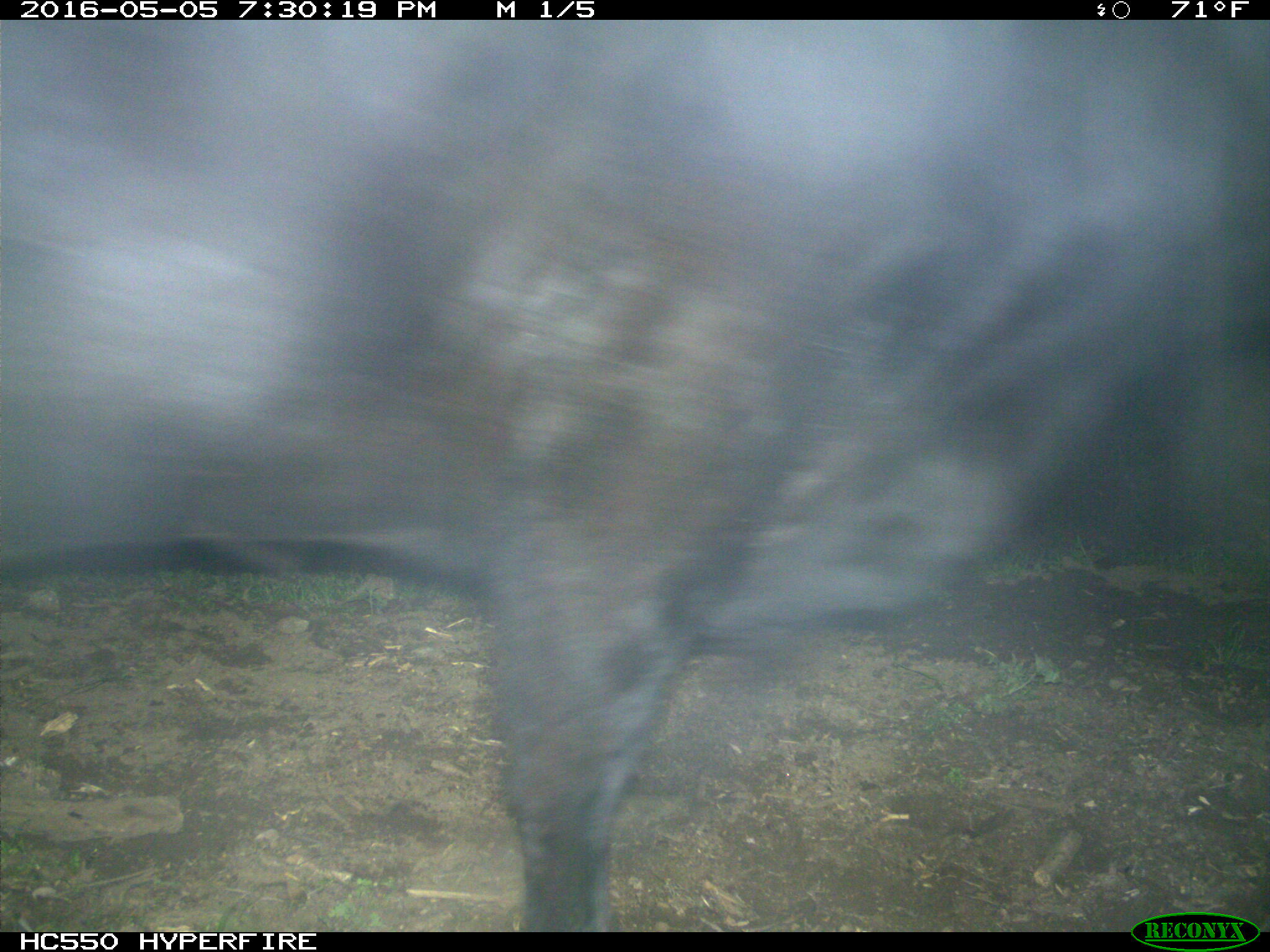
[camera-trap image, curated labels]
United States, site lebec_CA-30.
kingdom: Animalia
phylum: Chordata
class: Mammalia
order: Artiodactyla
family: Bovidae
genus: Bos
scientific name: Bos taurus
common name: domestic cow